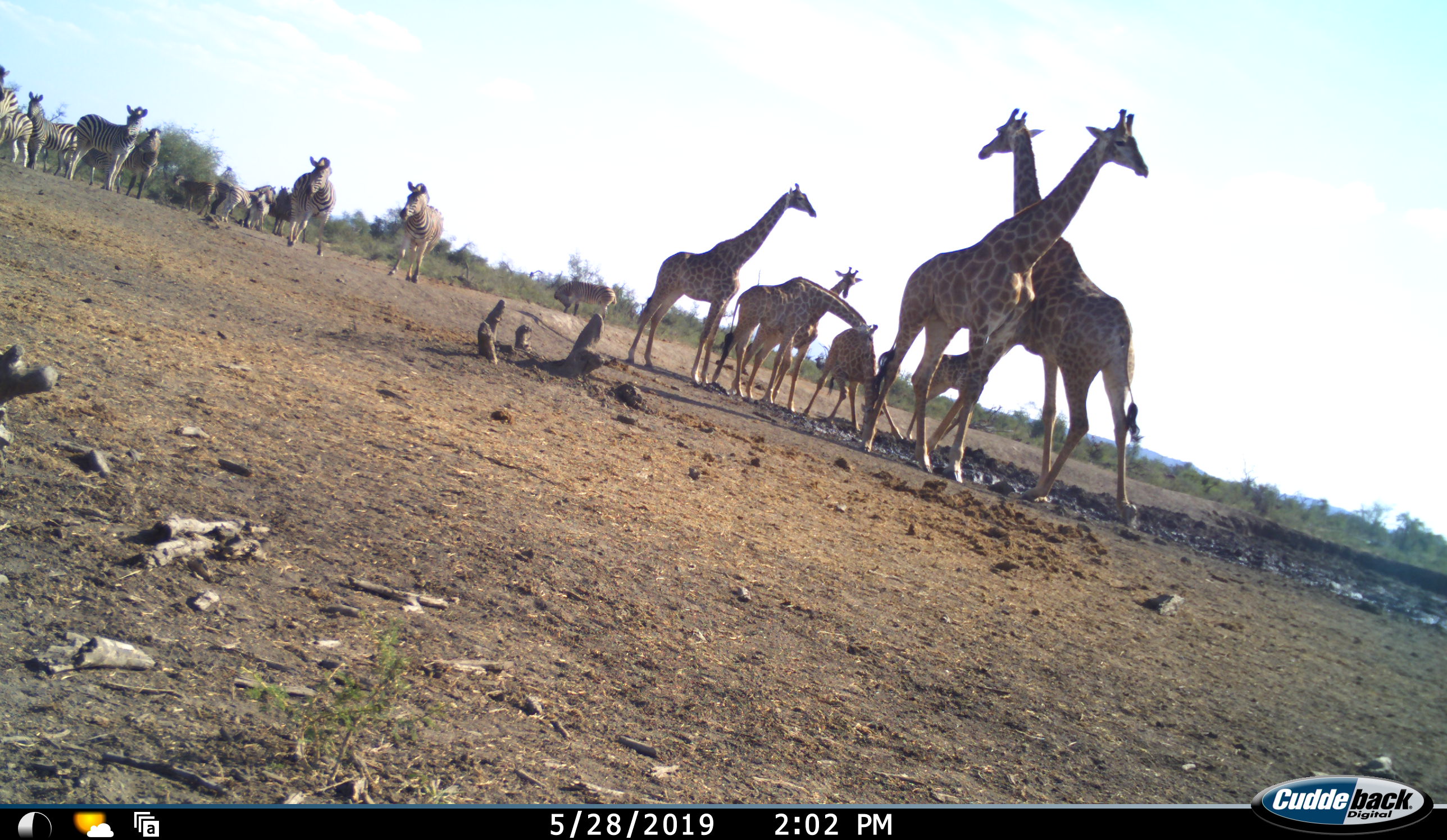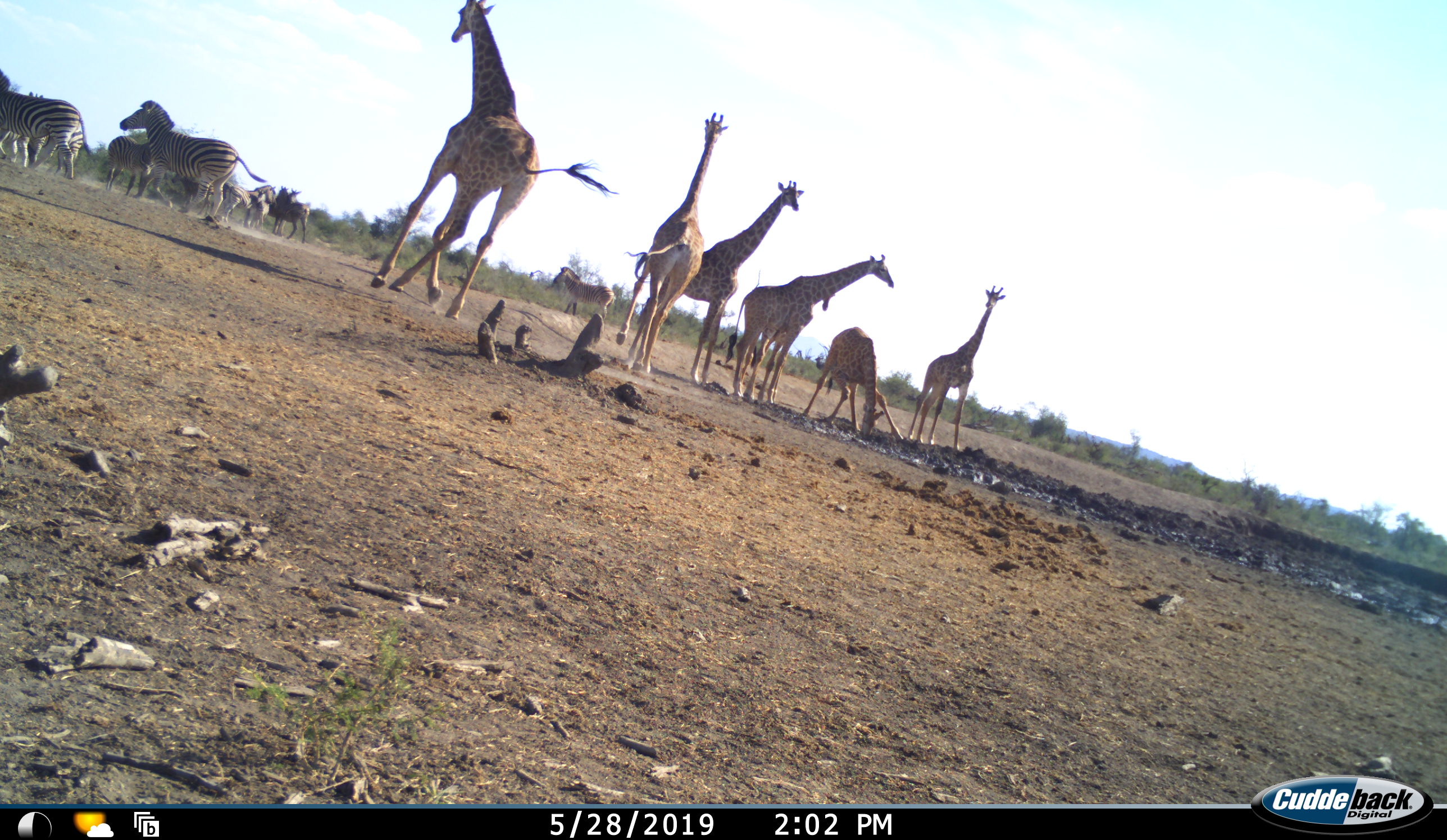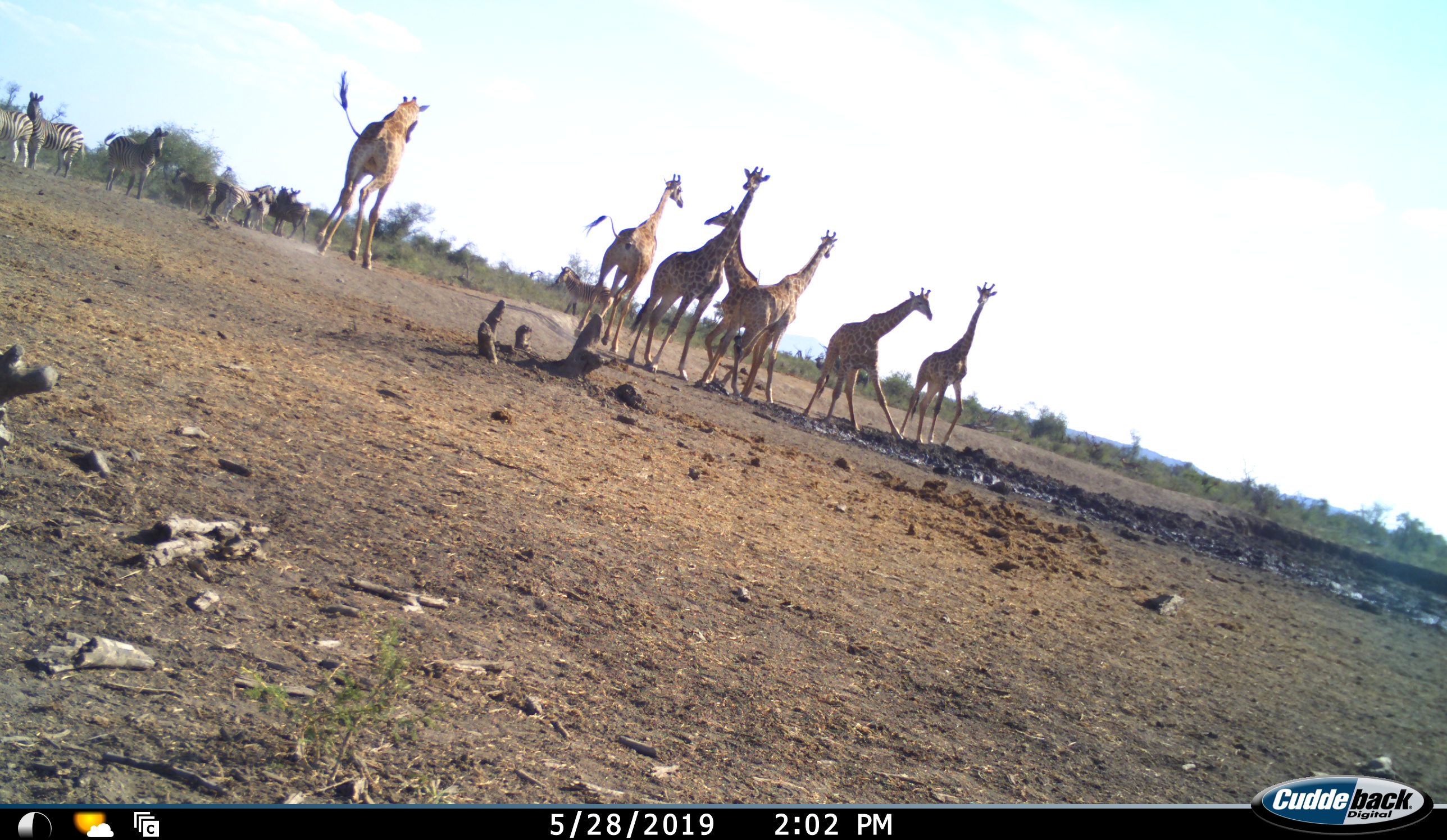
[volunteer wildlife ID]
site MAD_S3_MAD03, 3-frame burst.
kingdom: Animalia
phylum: Chordata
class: Mammalia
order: Artiodactyla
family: Giraffidae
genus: Giraffa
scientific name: Giraffa camelopardalis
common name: giraffe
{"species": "giraffe (Giraffa camelopardalis)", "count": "7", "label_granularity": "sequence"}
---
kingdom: Animalia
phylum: Chordata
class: Mammalia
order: Perissodactyla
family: Equidae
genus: Equus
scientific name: Equus quagga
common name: plains zebra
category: zebraplains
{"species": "zebraplains (plains zebra) (Equus quagga)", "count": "10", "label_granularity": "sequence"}